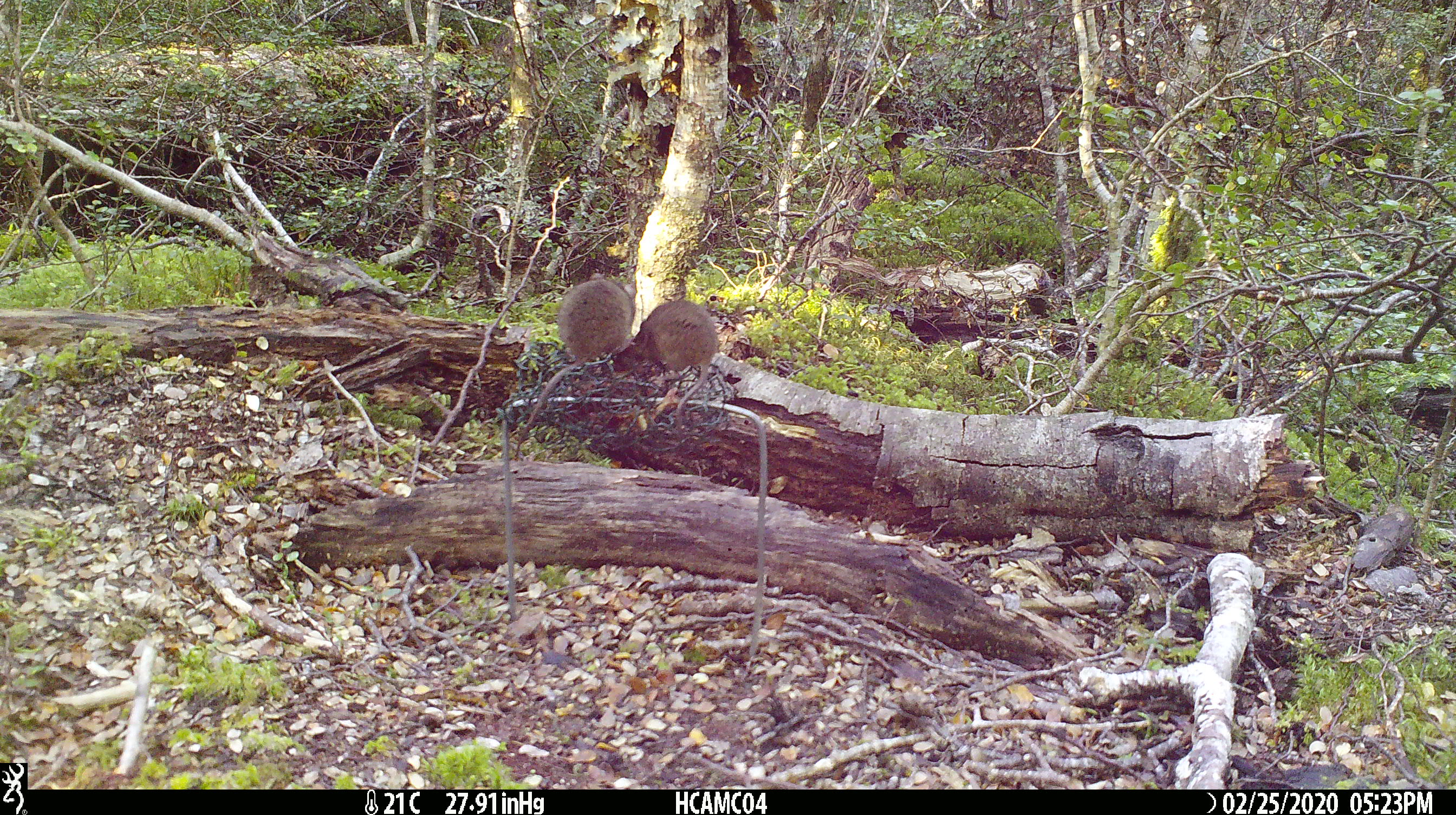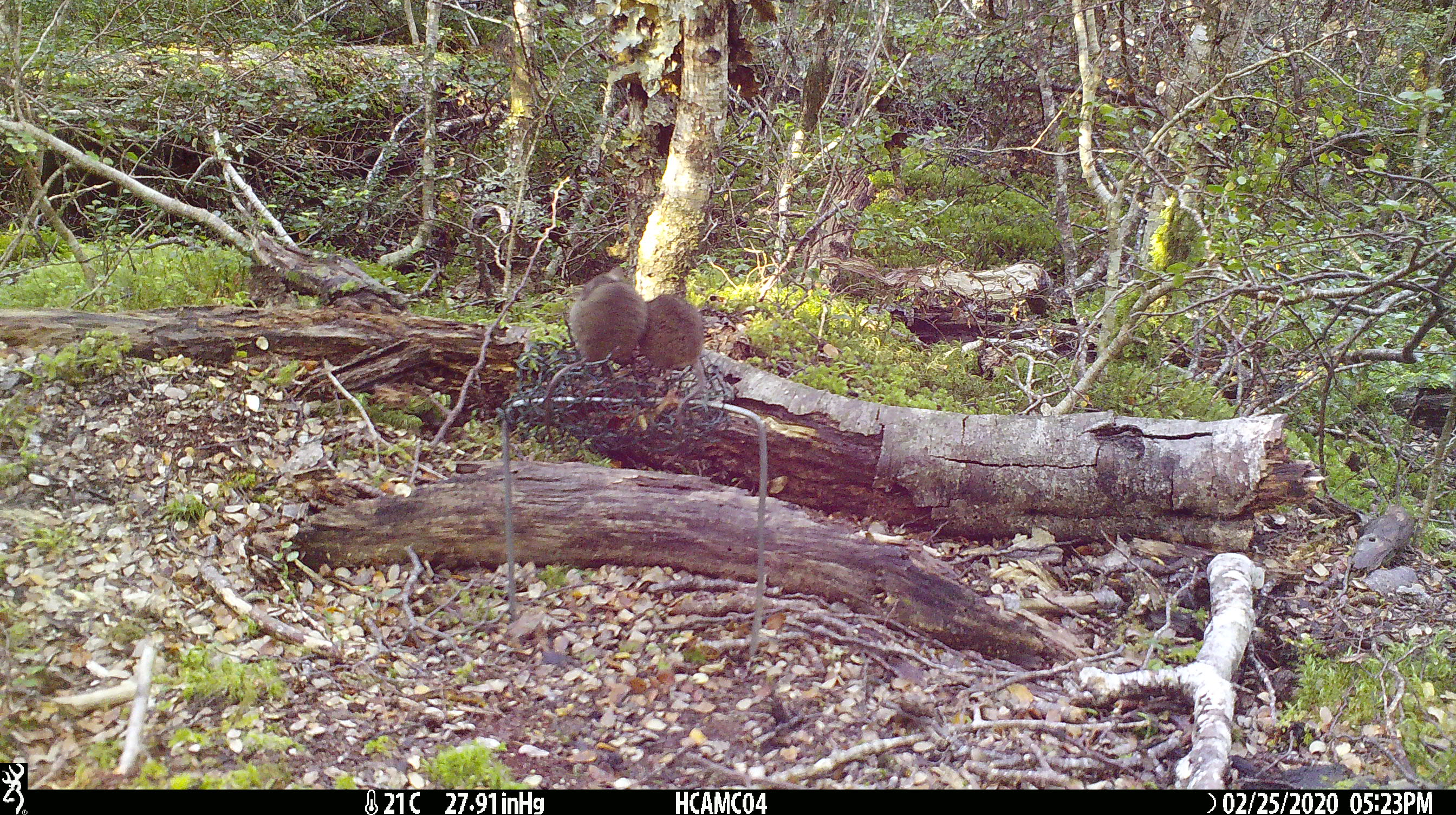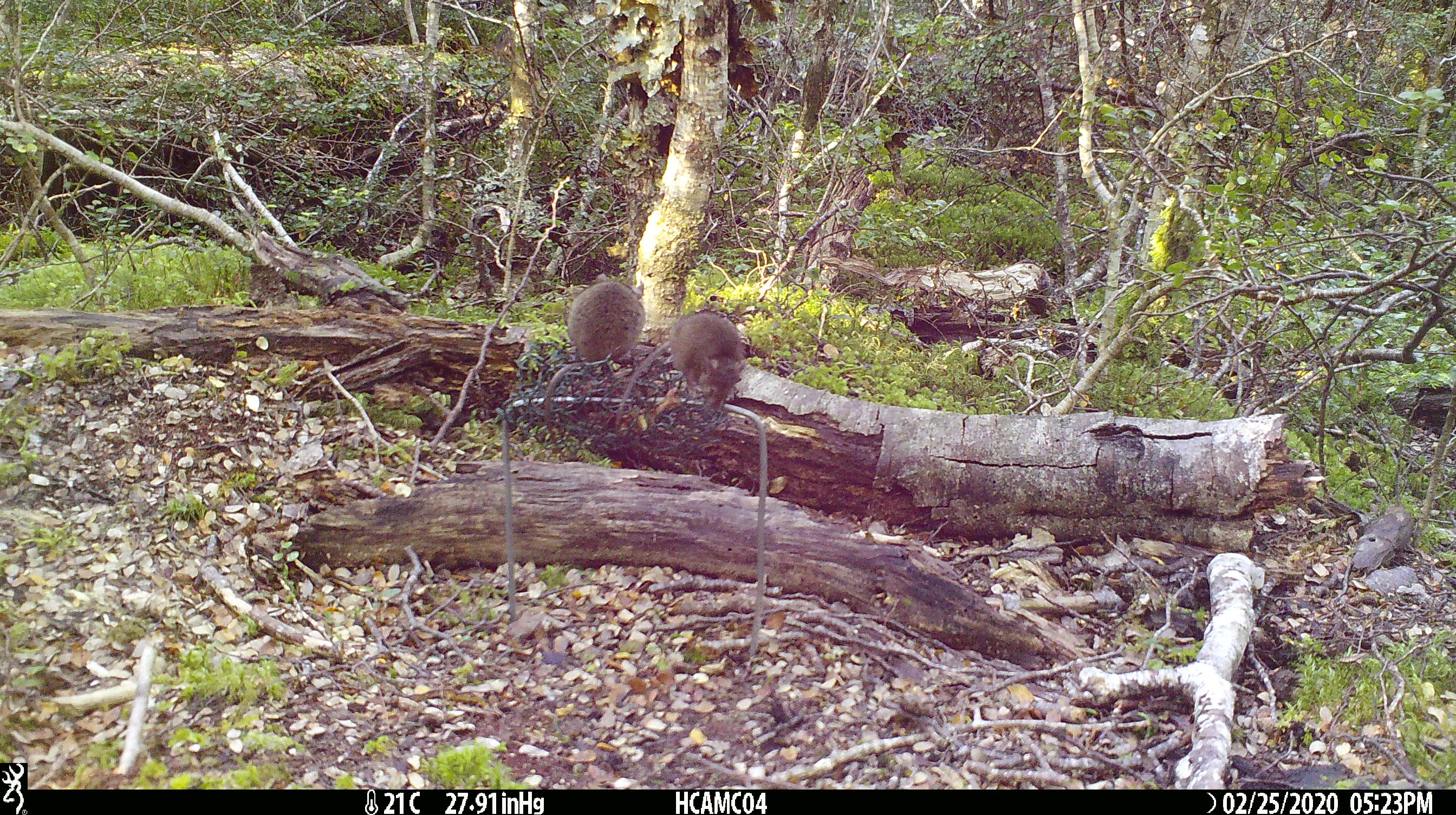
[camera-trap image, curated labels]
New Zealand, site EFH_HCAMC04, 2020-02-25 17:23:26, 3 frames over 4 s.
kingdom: Animalia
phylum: Chordata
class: Mammalia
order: Rodentia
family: Muridae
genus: Mus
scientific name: Mus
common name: mouse